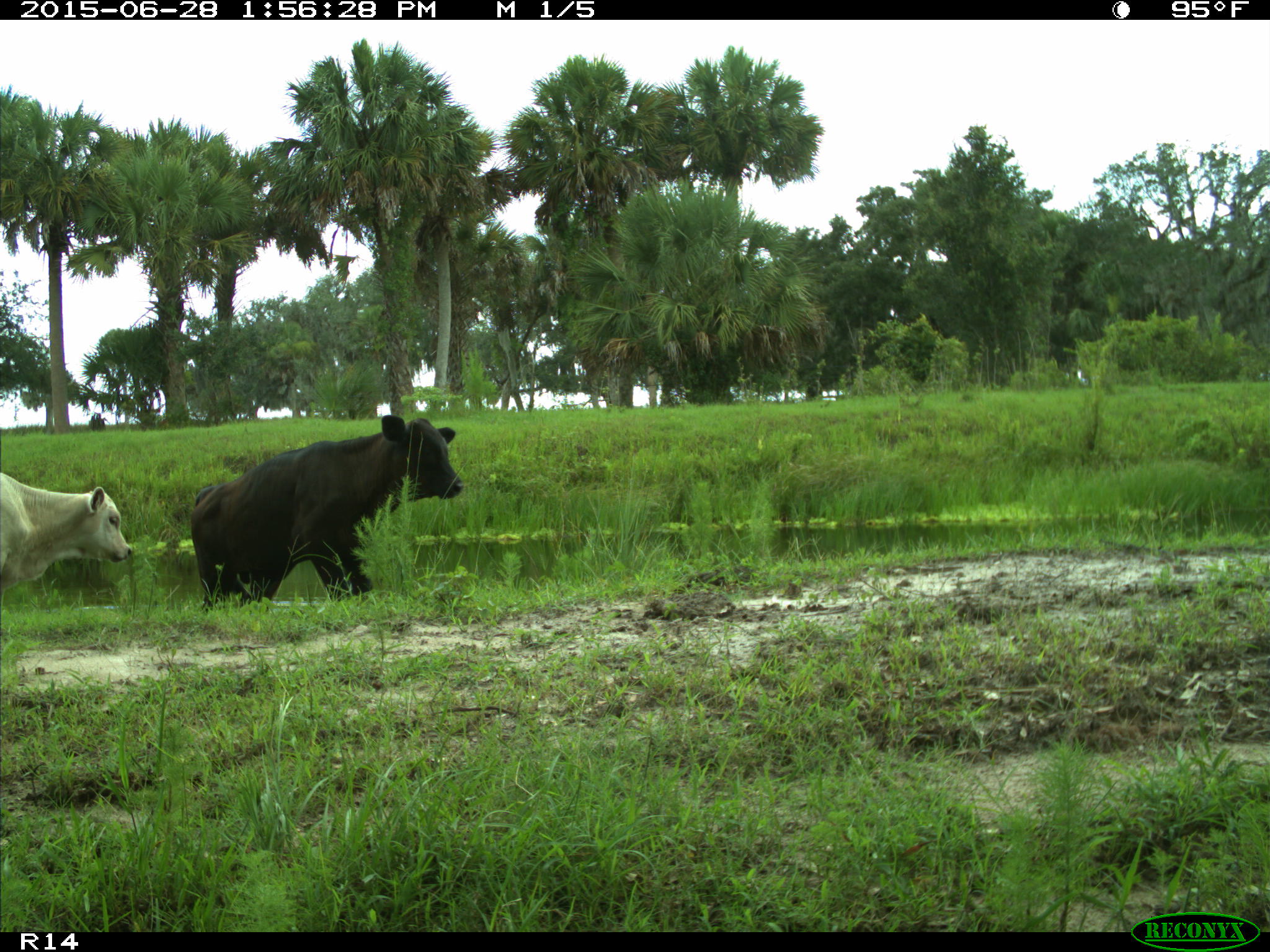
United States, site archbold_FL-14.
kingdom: Animalia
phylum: Chordata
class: Mammalia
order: Artiodactyla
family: Bovidae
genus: Bos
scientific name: Bos taurus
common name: domestic cow